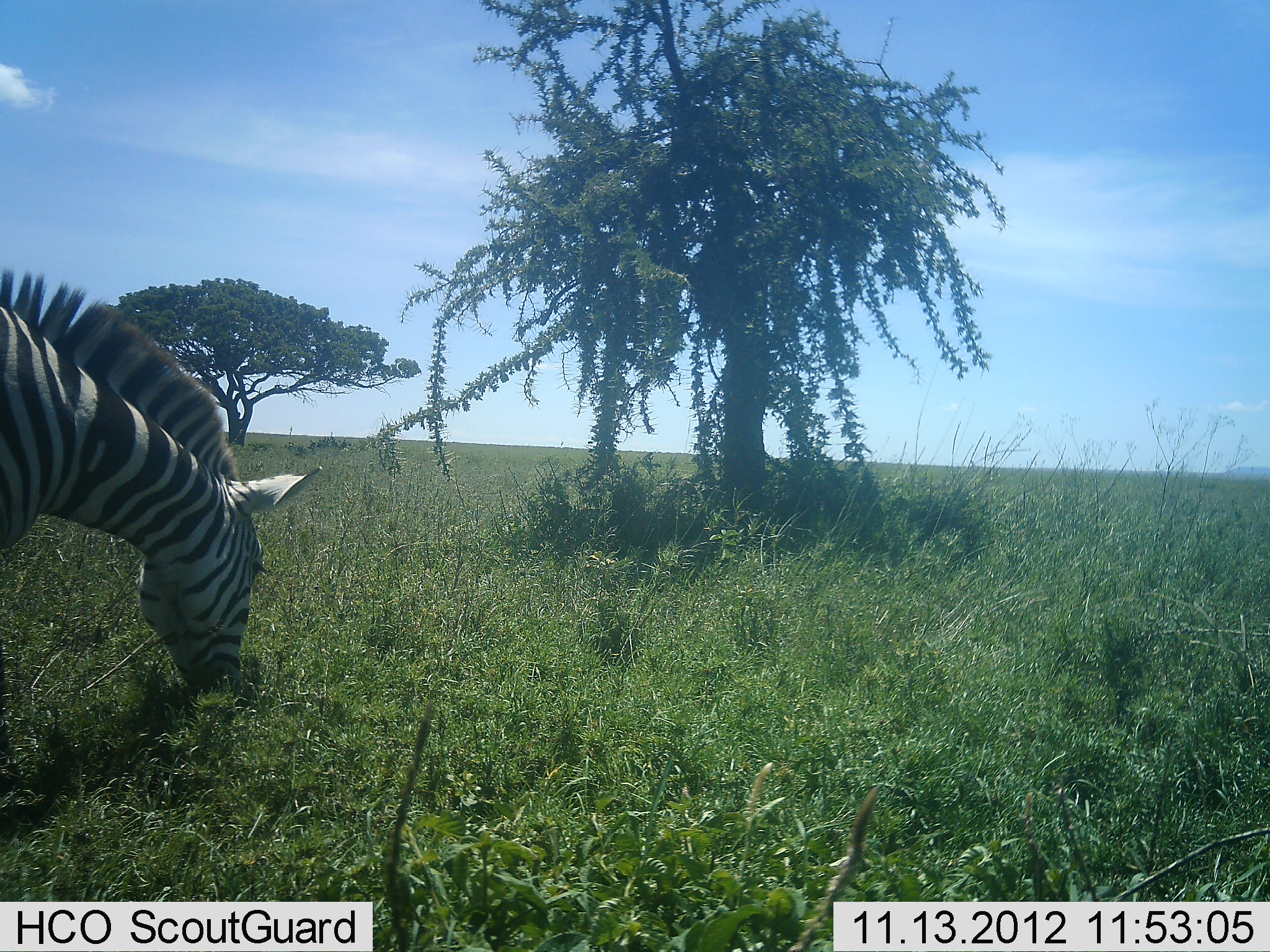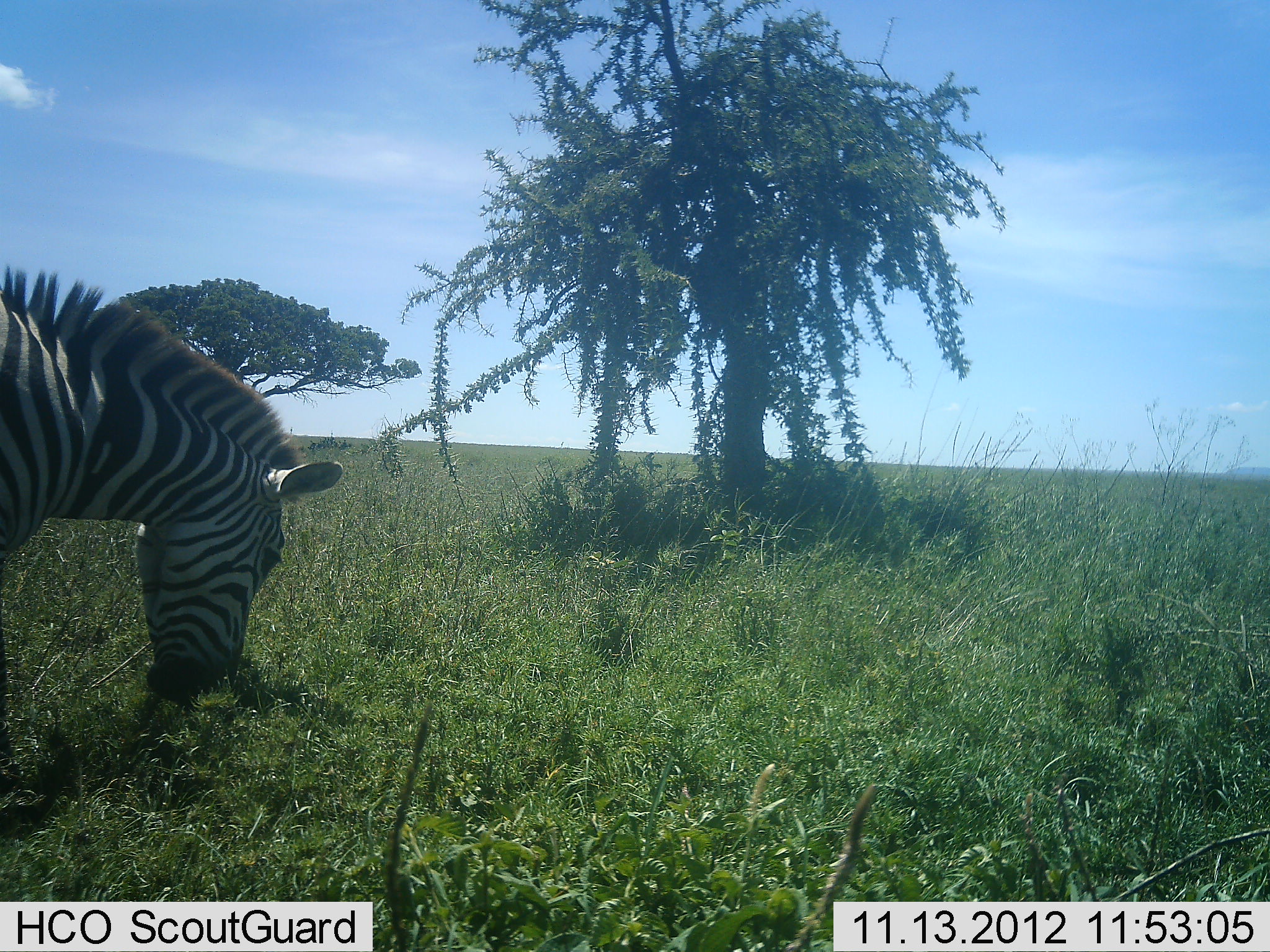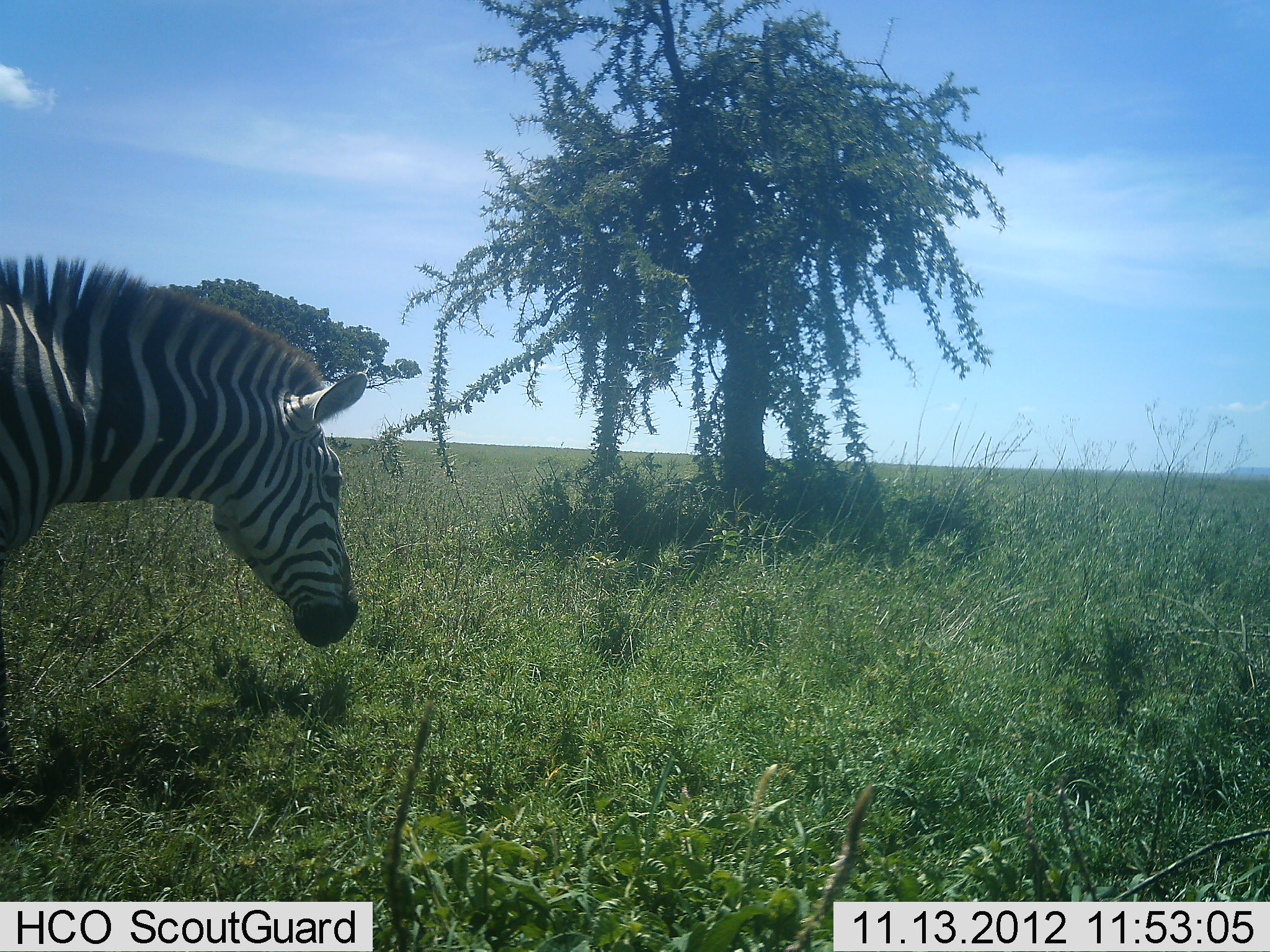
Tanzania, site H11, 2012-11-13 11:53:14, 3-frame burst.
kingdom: Animalia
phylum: Chordata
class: Mammalia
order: Perissodactyla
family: Equidae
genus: Equus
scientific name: Equus quagga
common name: plains zebra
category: zebra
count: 1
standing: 30%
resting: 0%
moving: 10%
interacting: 0%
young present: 0%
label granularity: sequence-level